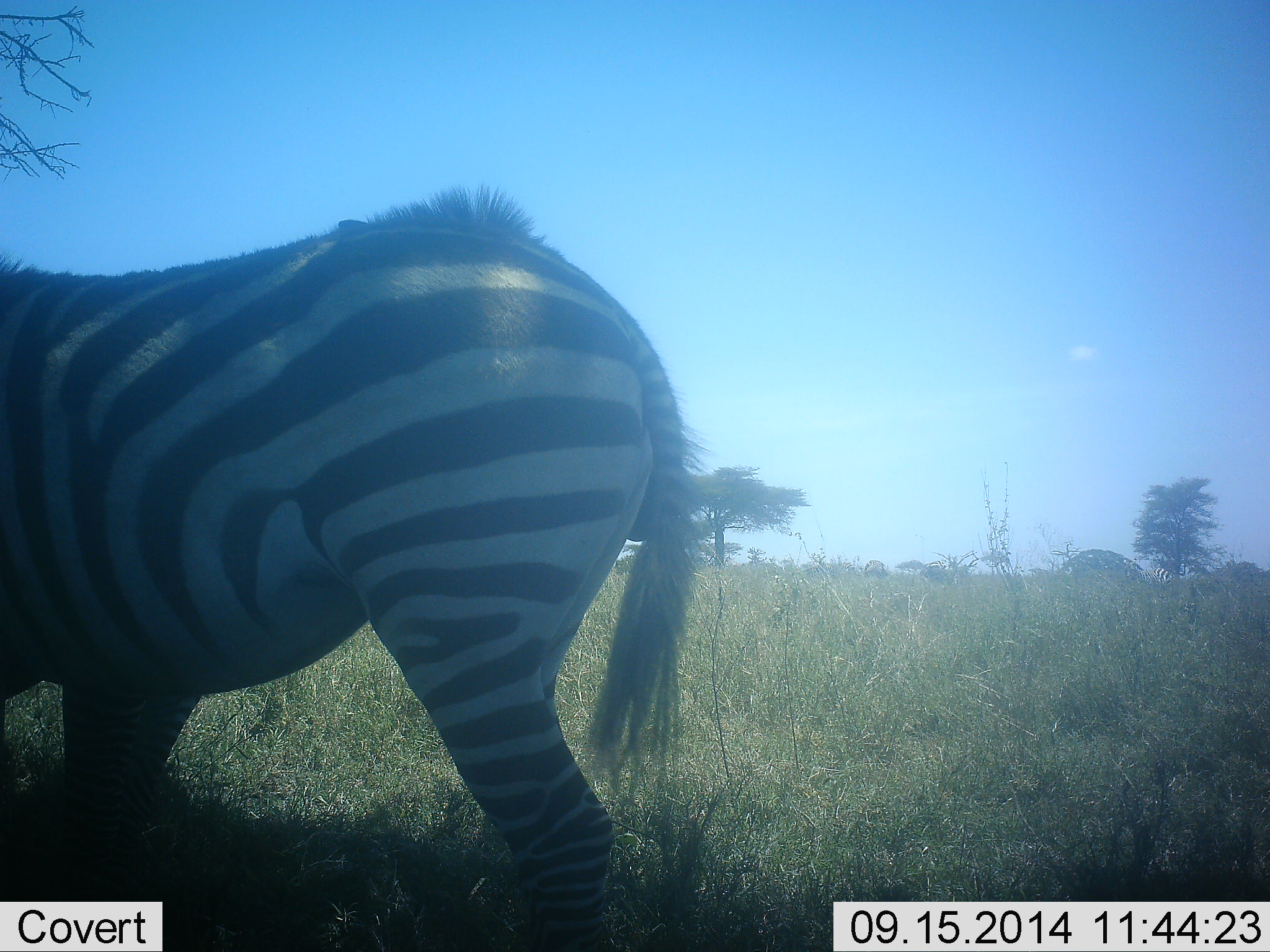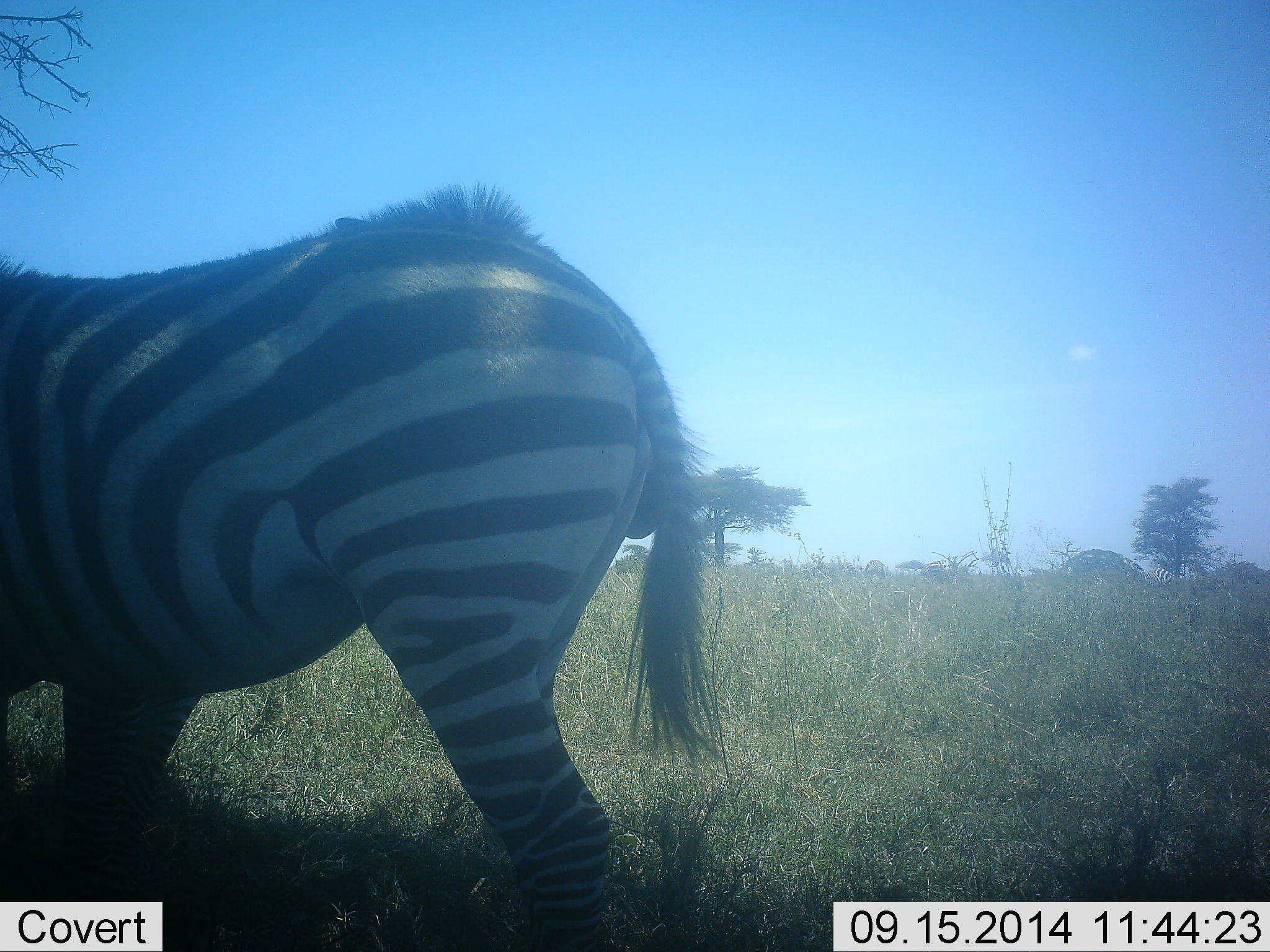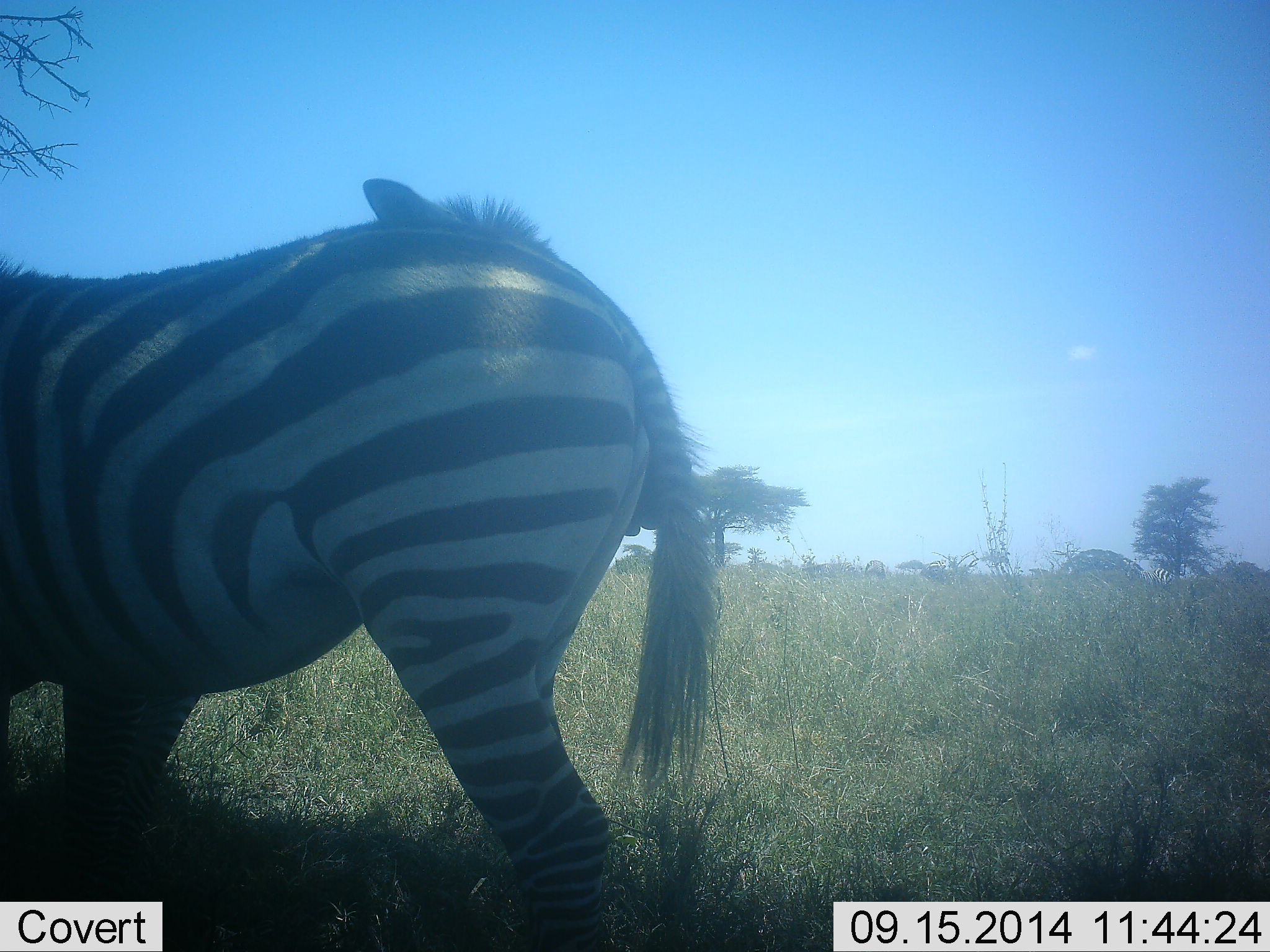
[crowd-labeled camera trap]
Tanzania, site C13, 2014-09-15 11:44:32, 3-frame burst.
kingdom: Animalia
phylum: Chordata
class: Mammalia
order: Perissodactyla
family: Equidae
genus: Equus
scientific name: Equus quagga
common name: plains zebra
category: zebra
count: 2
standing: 100%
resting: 0%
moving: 0%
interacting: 0%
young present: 0%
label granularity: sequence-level